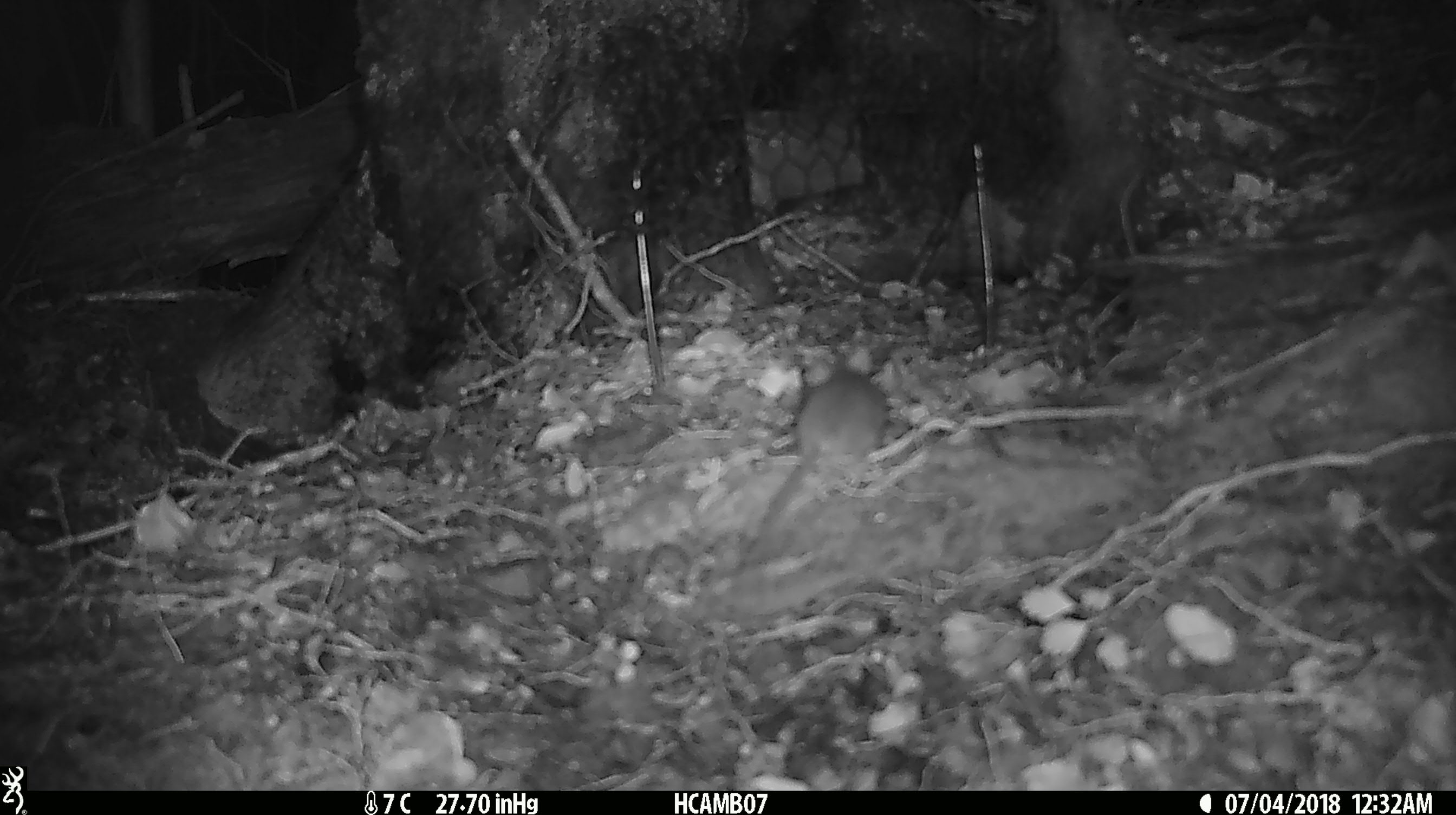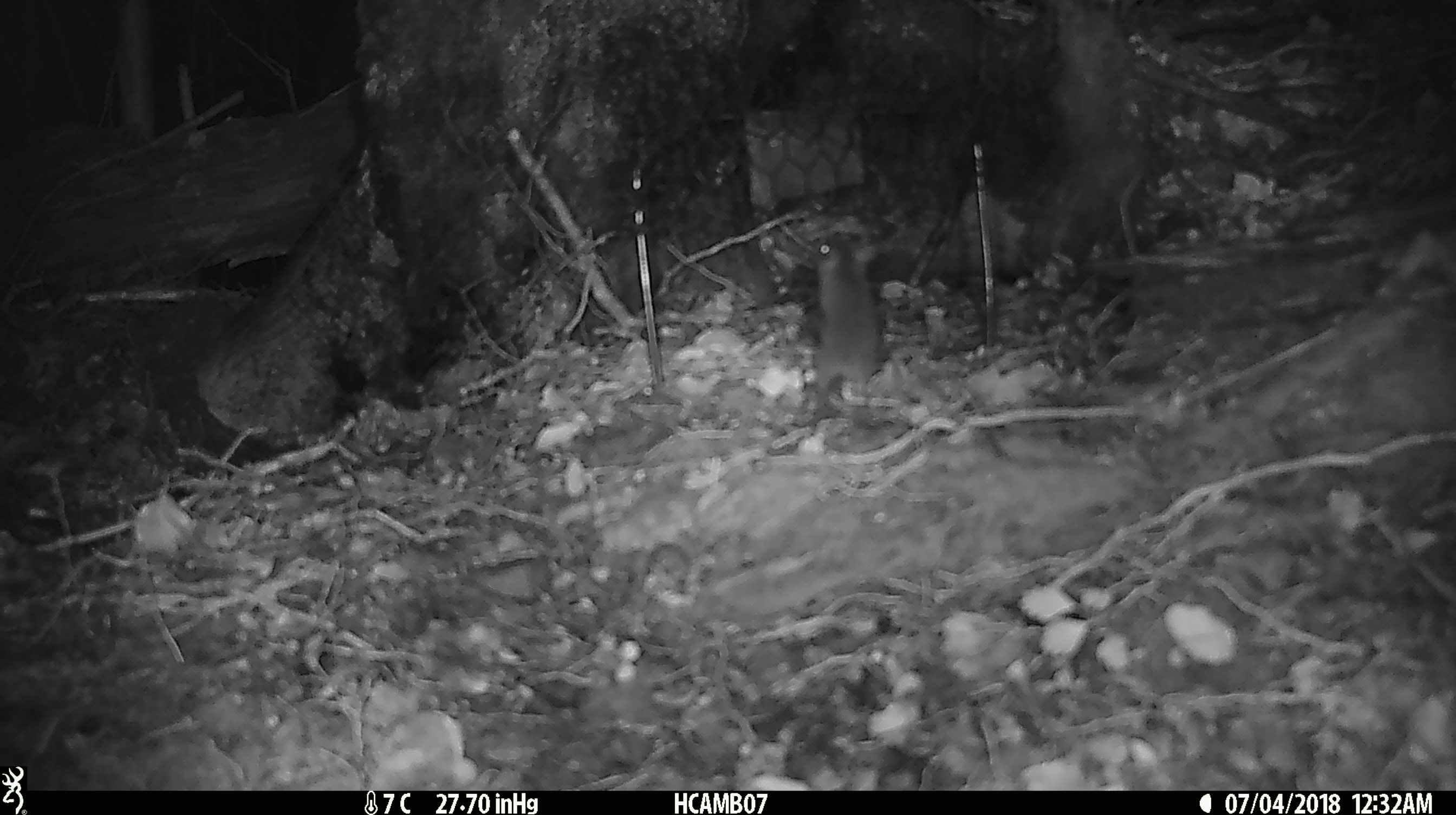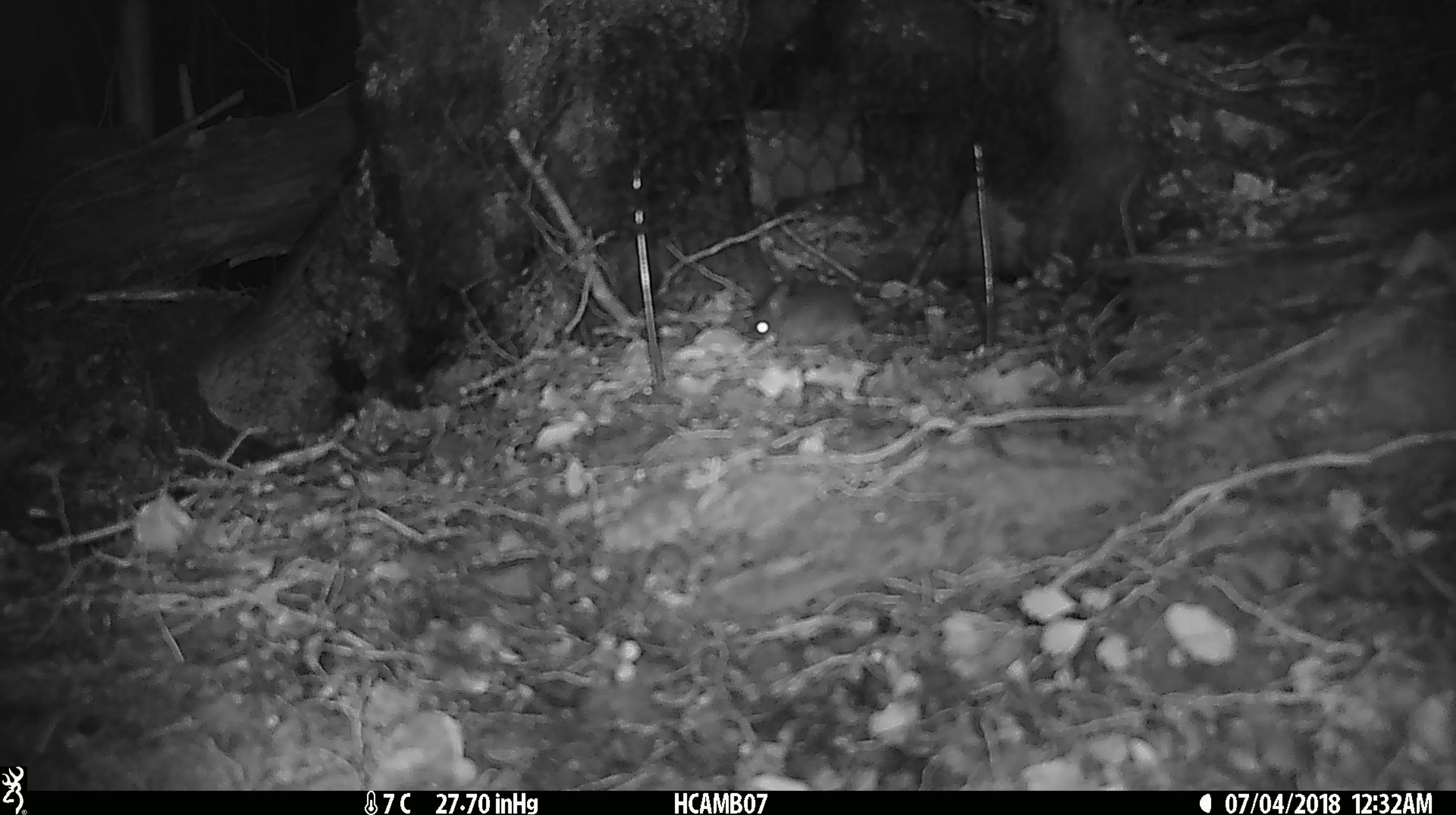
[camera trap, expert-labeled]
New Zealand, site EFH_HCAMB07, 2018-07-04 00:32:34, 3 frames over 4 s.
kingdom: Animalia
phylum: Chordata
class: Mammalia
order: Rodentia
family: Muridae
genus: Mus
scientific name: Mus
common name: mouse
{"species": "mouse (Mus)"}